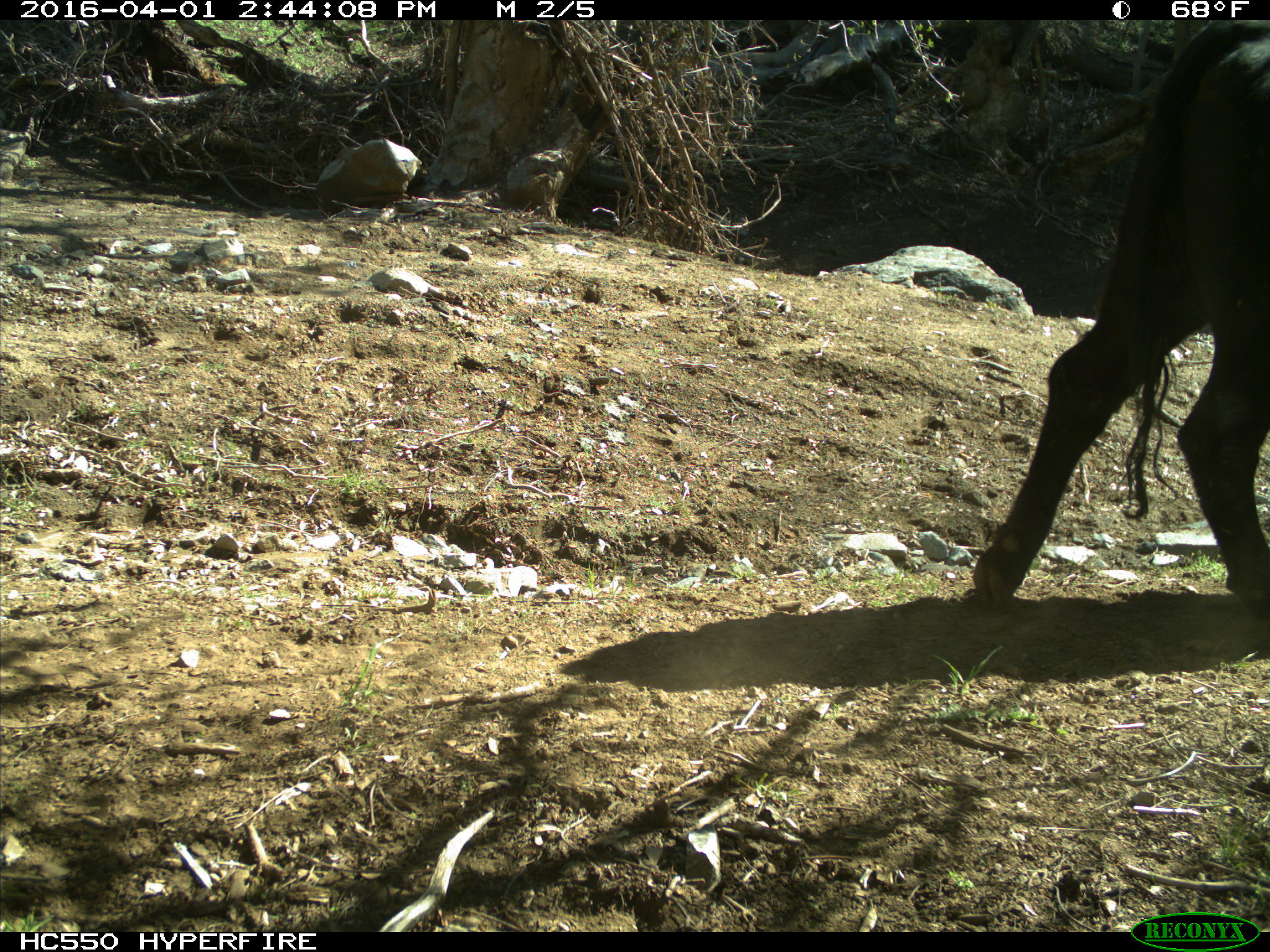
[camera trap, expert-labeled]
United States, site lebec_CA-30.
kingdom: Animalia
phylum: Chordata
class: Mammalia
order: Artiodactyla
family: Bovidae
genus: Bos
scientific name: Bos taurus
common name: domestic cow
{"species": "Bos taurus (domestic cow)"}